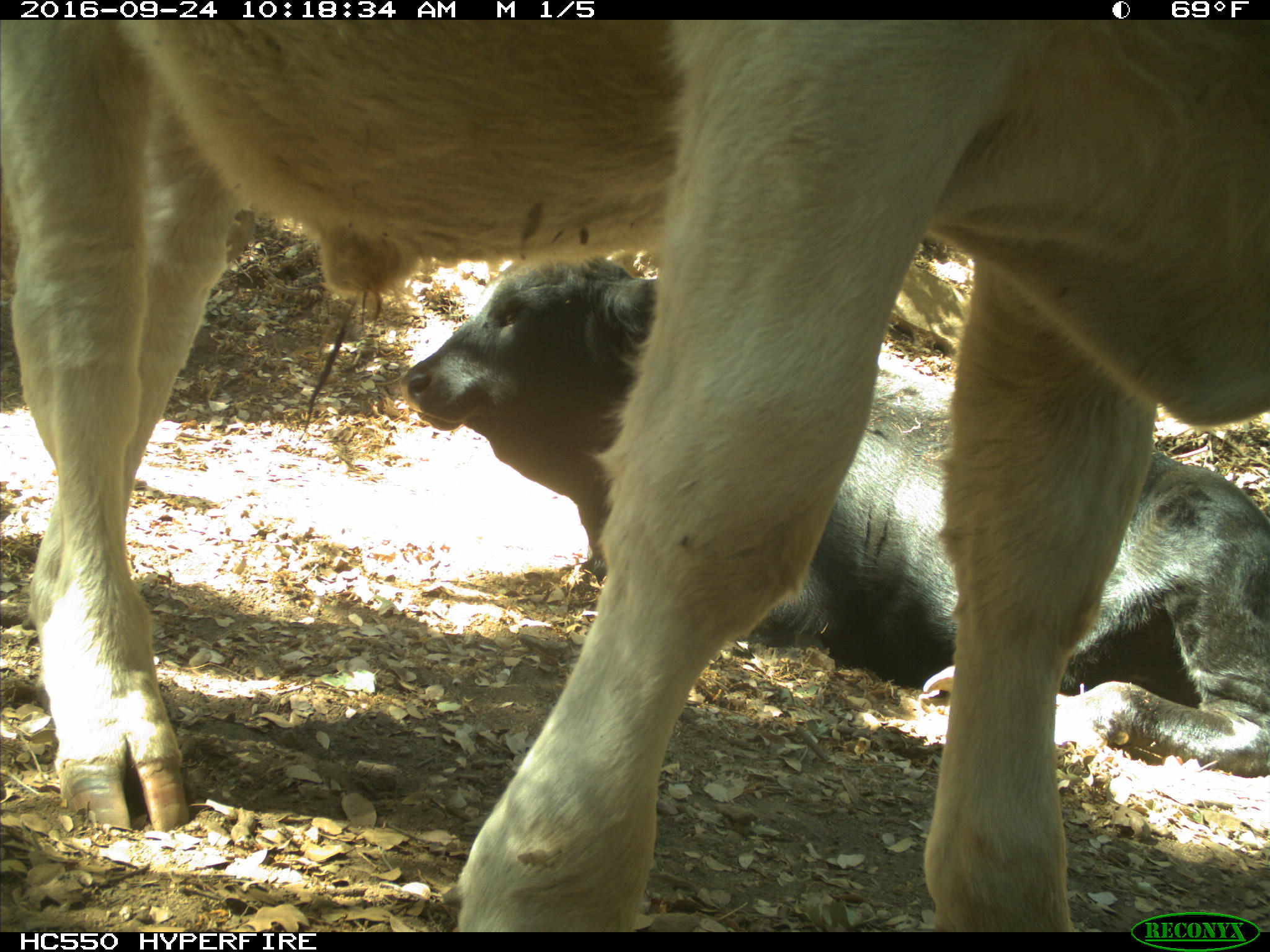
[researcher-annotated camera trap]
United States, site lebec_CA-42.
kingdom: Animalia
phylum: Chordata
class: Mammalia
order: Artiodactyla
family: Bovidae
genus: Bos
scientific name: Bos taurus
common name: domestic cow